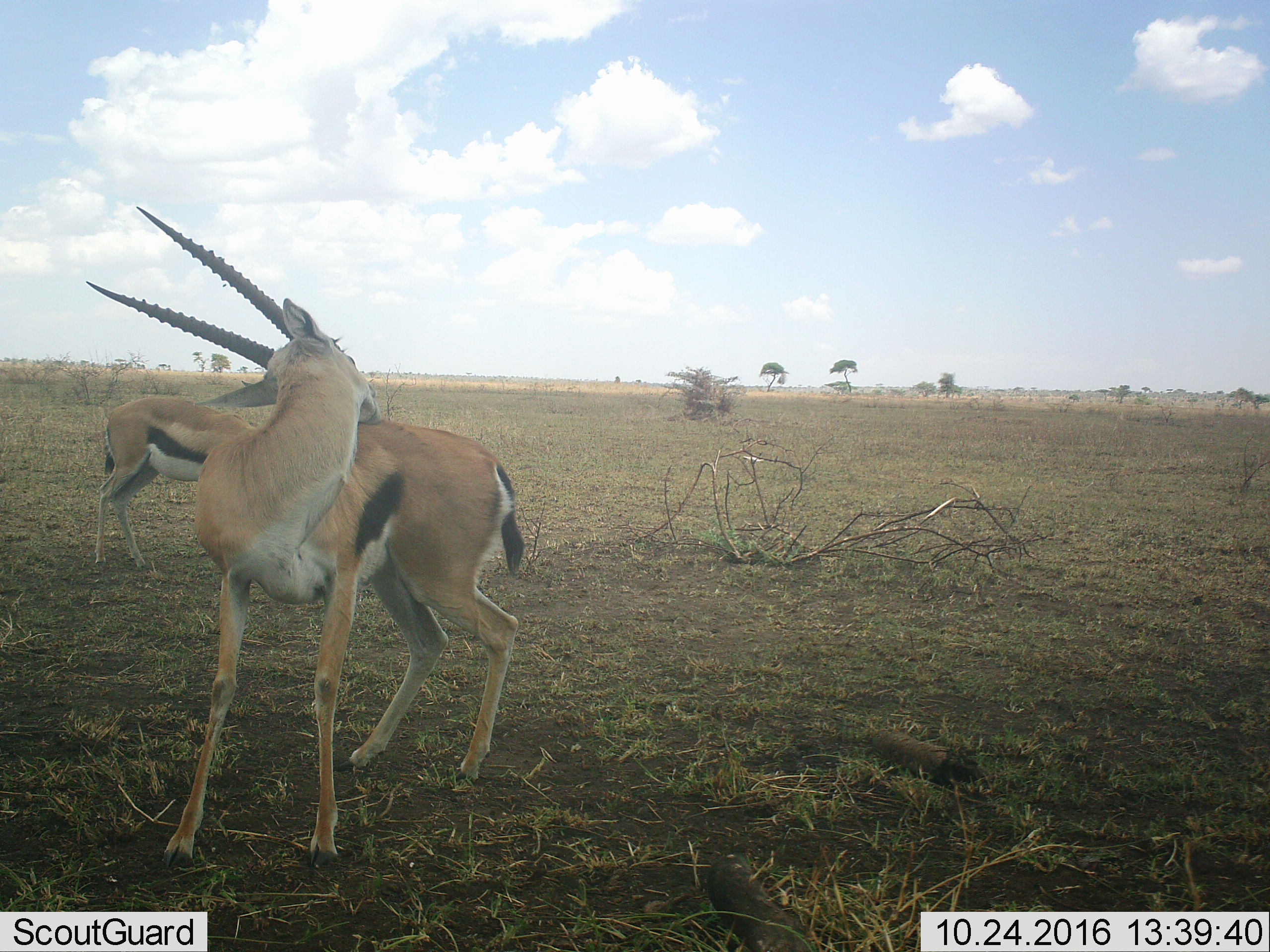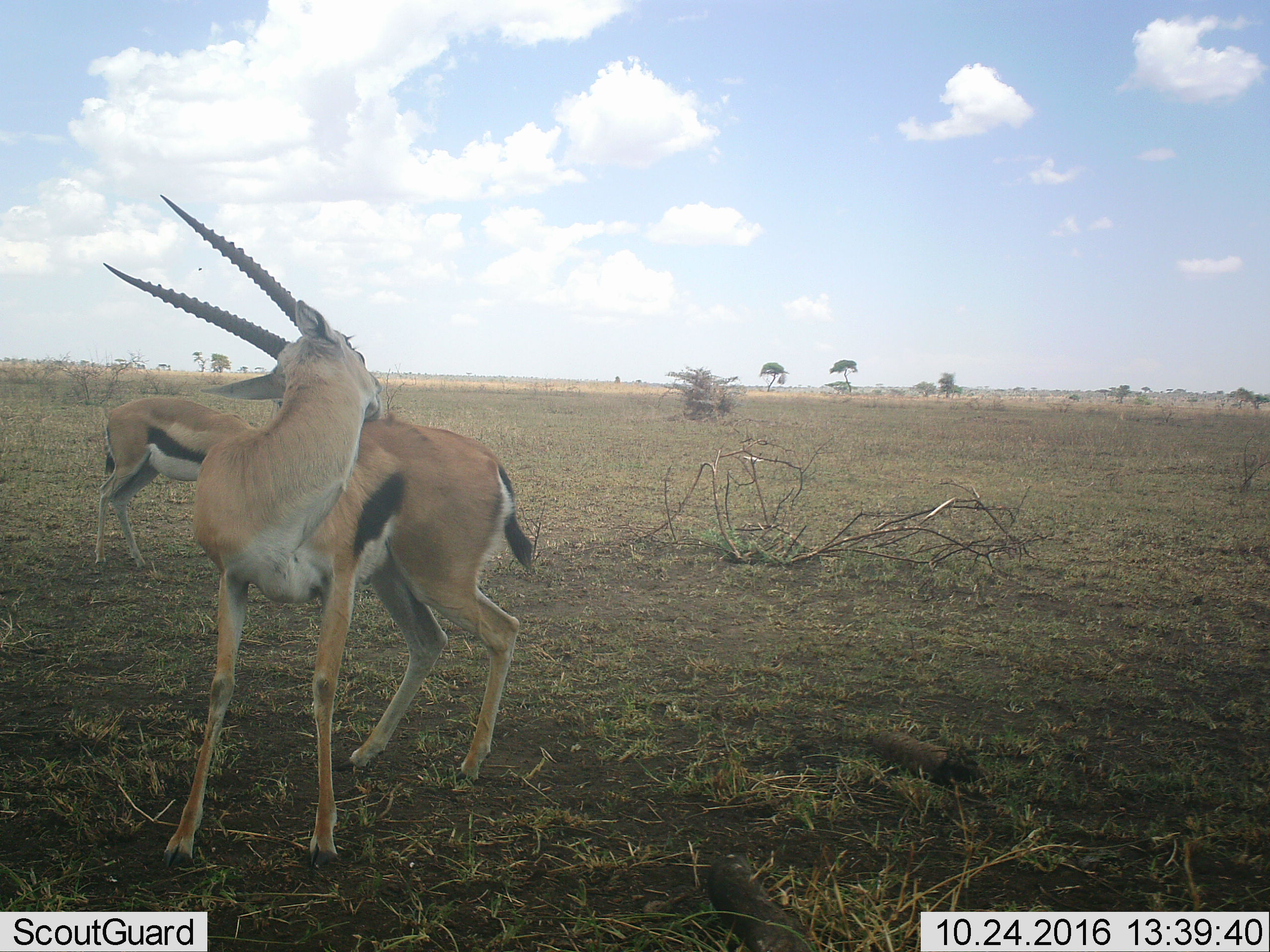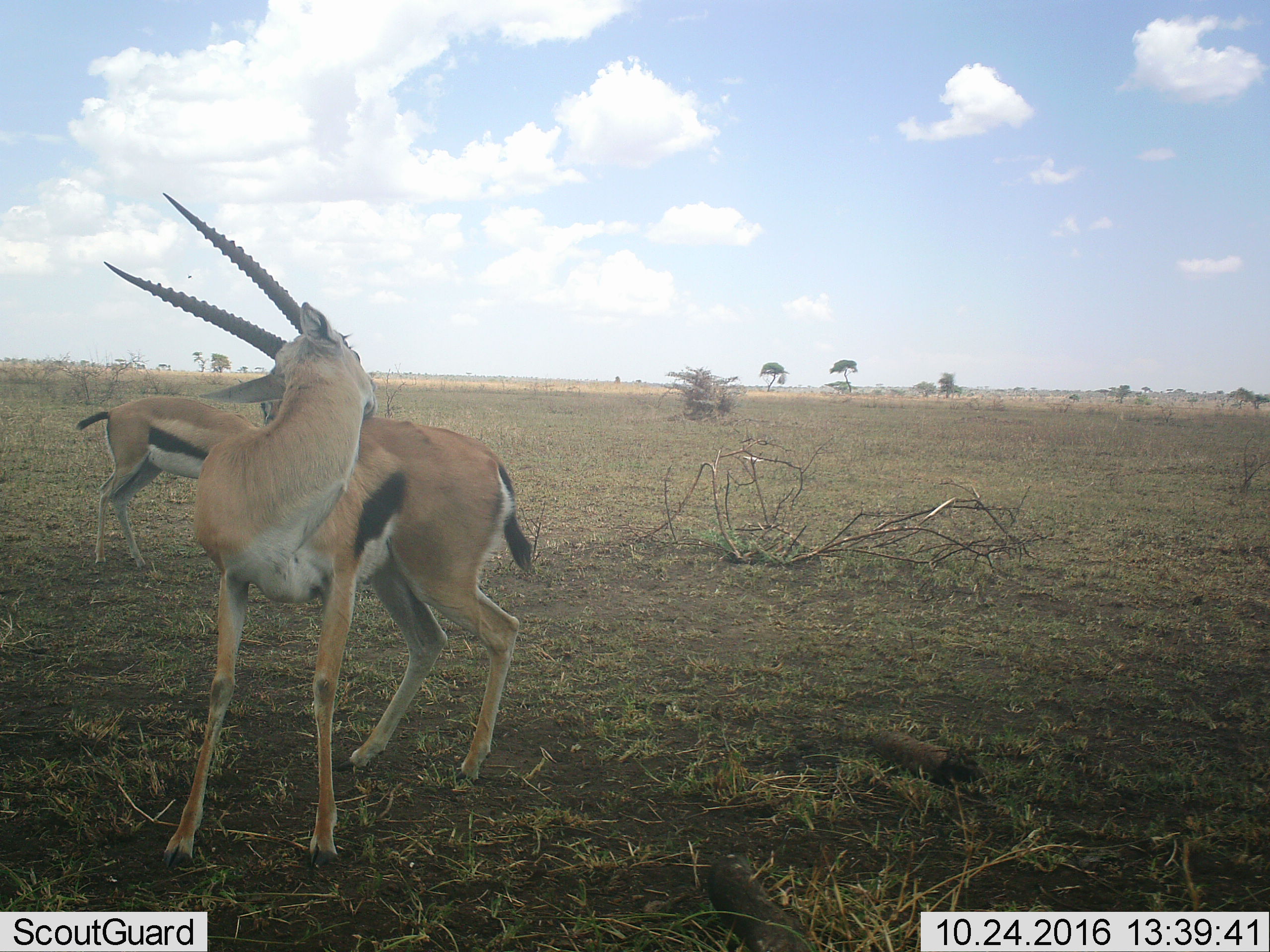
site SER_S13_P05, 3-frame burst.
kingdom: Animalia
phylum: Chordata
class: Mammalia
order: Artiodactyla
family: Bovidae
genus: Eudorcas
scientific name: Eudorcas thomsonii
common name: thomson's gazelle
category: gazellethomsons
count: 2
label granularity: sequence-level